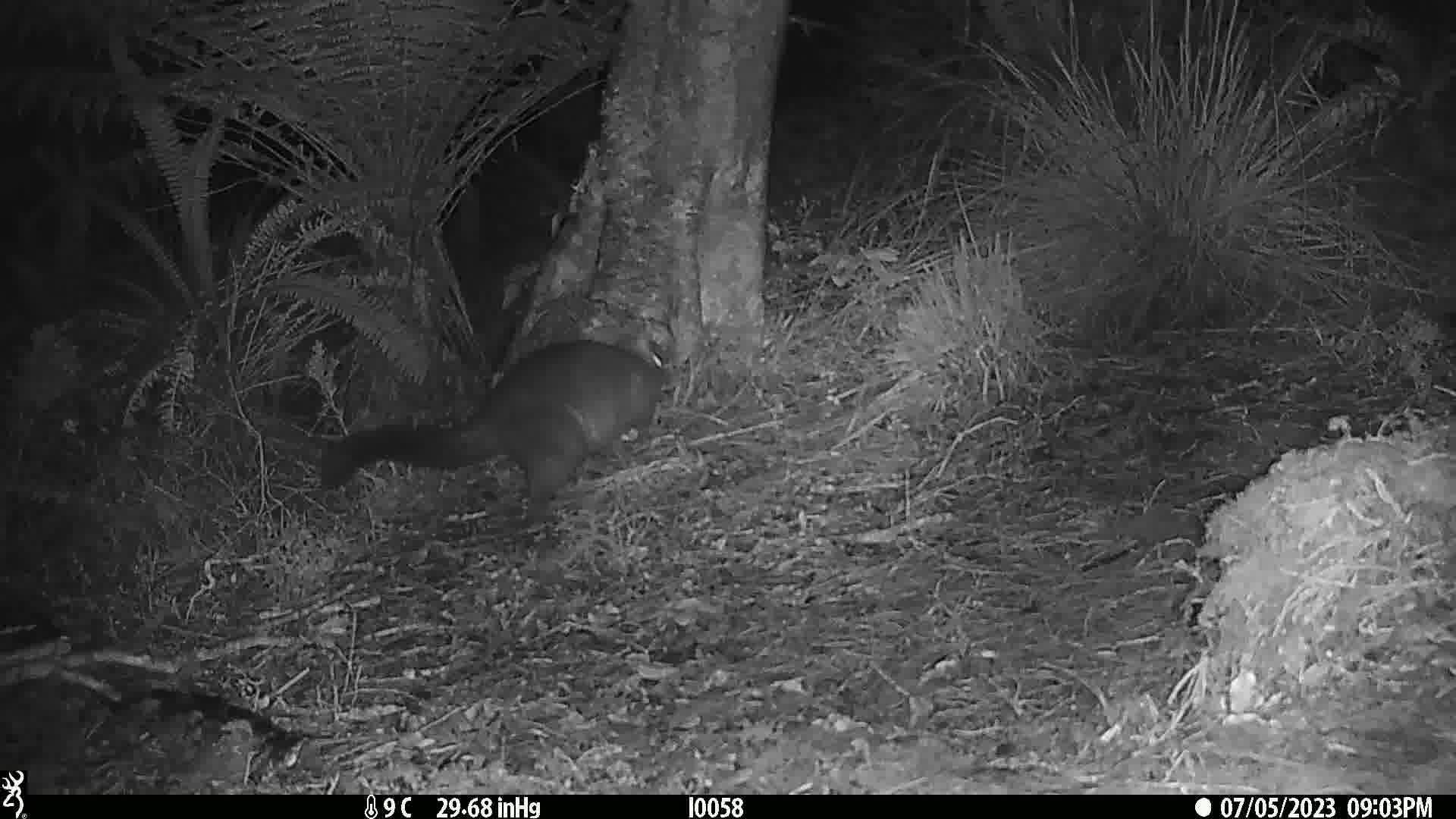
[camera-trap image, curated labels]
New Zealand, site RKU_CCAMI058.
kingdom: Animalia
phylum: Chordata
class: Mammalia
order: Diprotodontia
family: Phalangeridae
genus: Trichosurus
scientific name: Trichosurus vulpecula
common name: common brushtail possum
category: possum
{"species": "possum (common brushtail possum) (Trichosurus vulpecula)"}